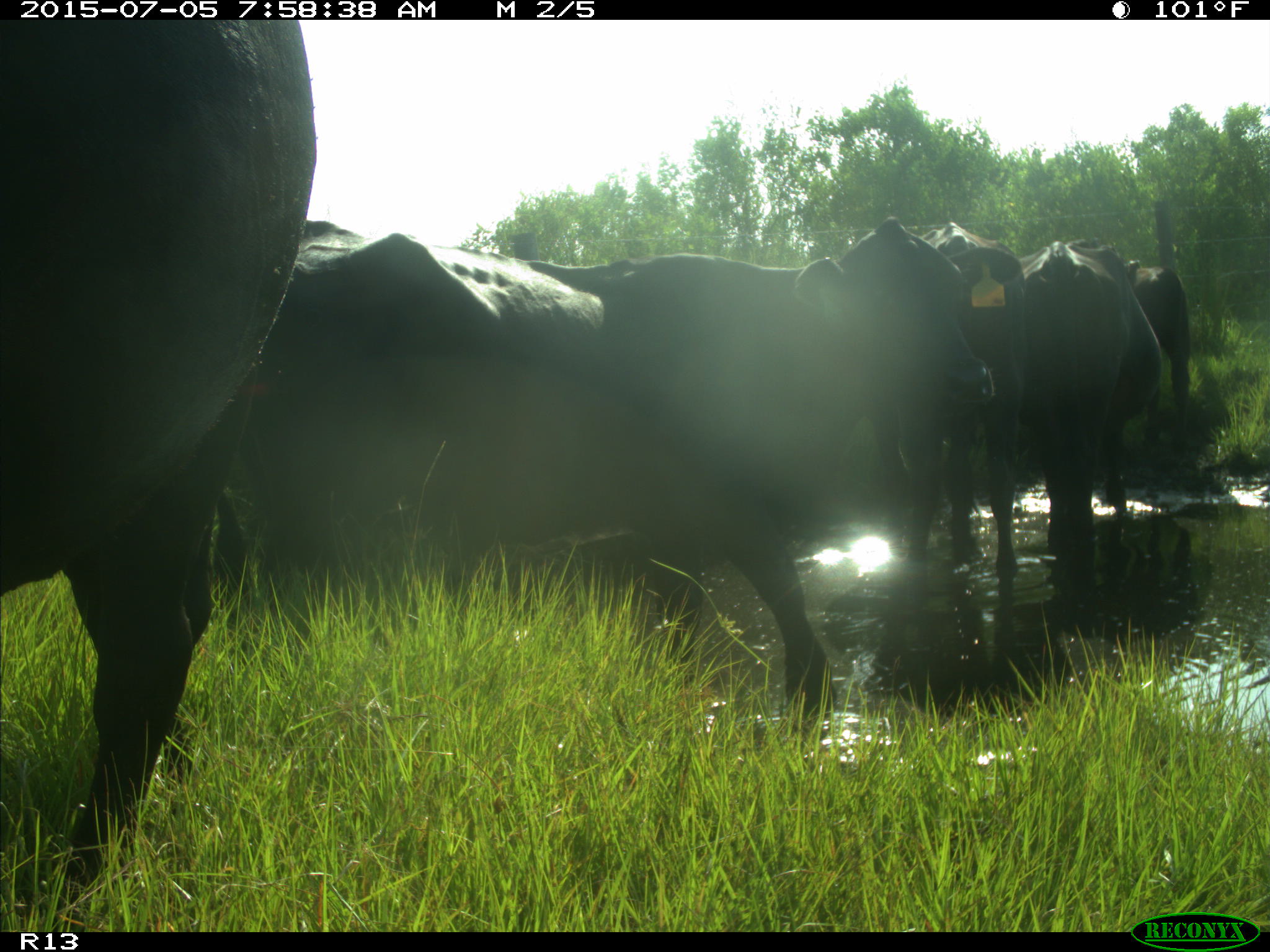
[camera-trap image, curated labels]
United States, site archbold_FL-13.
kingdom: Animalia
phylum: Chordata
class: Mammalia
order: Artiodactyla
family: Bovidae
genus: Bos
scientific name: Bos taurus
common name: domestic cow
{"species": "Bos taurus (domestic cow)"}